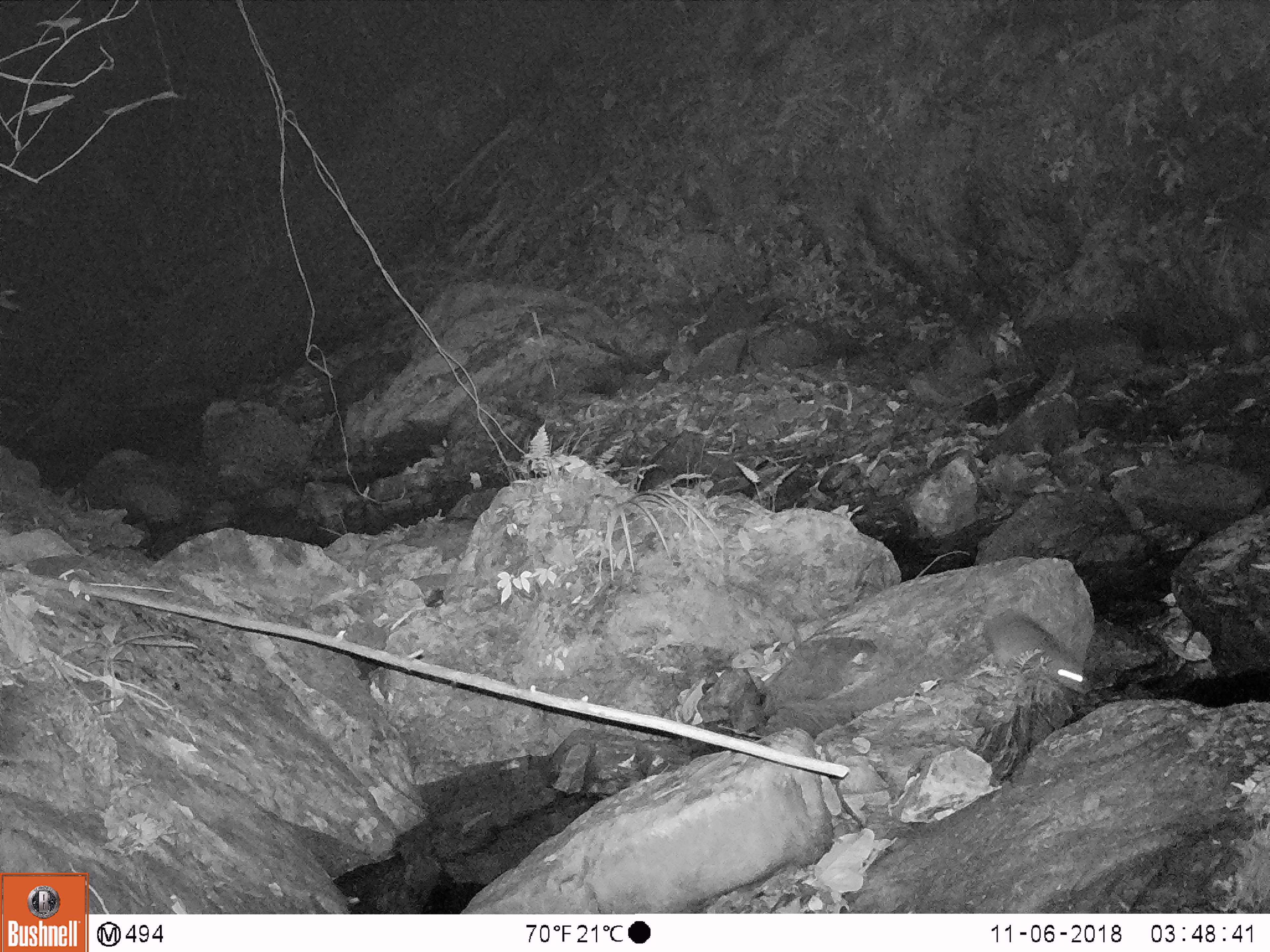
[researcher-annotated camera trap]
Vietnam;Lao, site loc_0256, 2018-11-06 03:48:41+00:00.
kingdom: Animalia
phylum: Chordata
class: Mammalia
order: Rodentia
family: Muridae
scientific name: Muridae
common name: old-world mice and rats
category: unidentified murid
Unidentified murid (old-world mice and rats) (Muridae). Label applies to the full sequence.